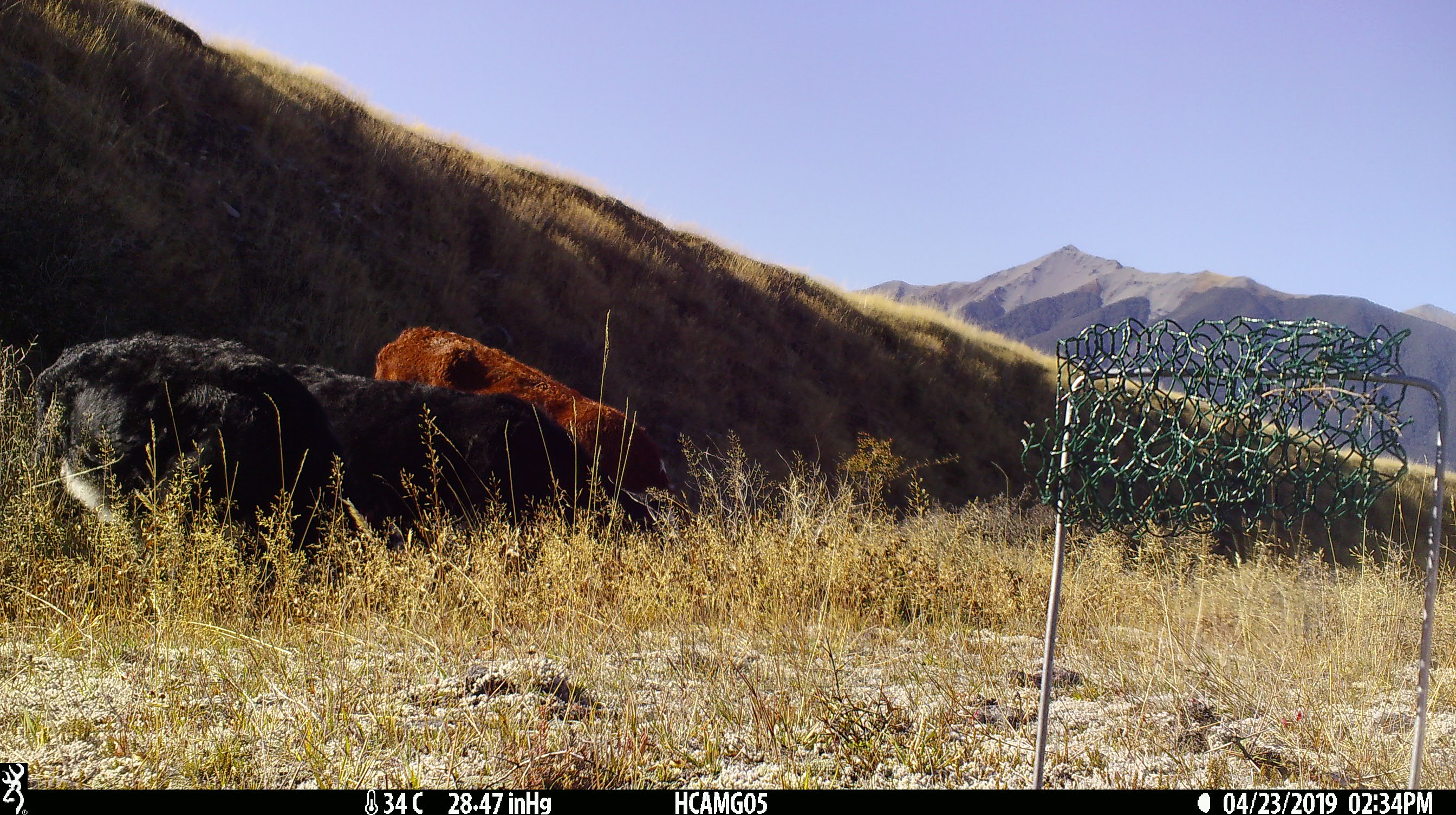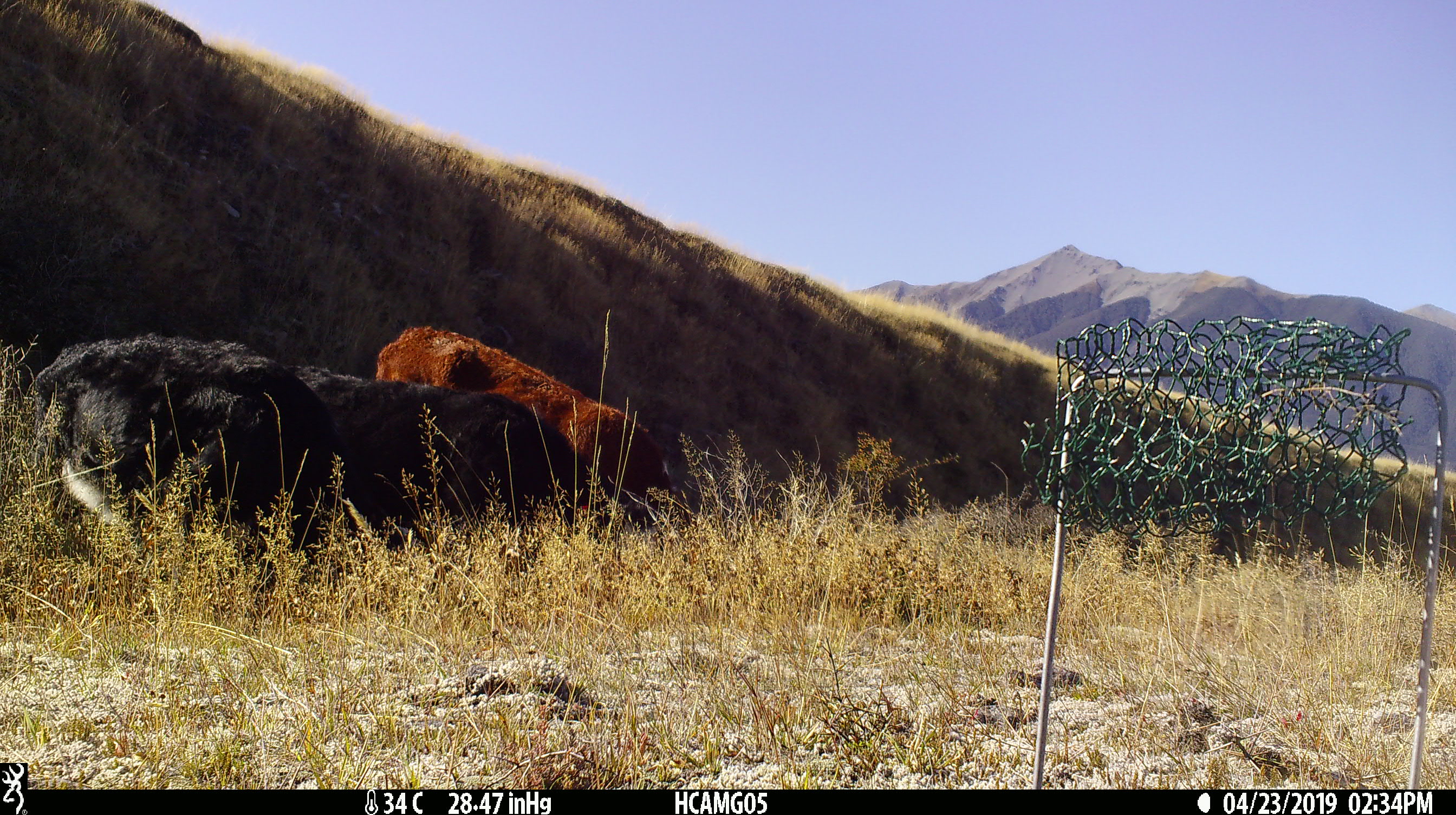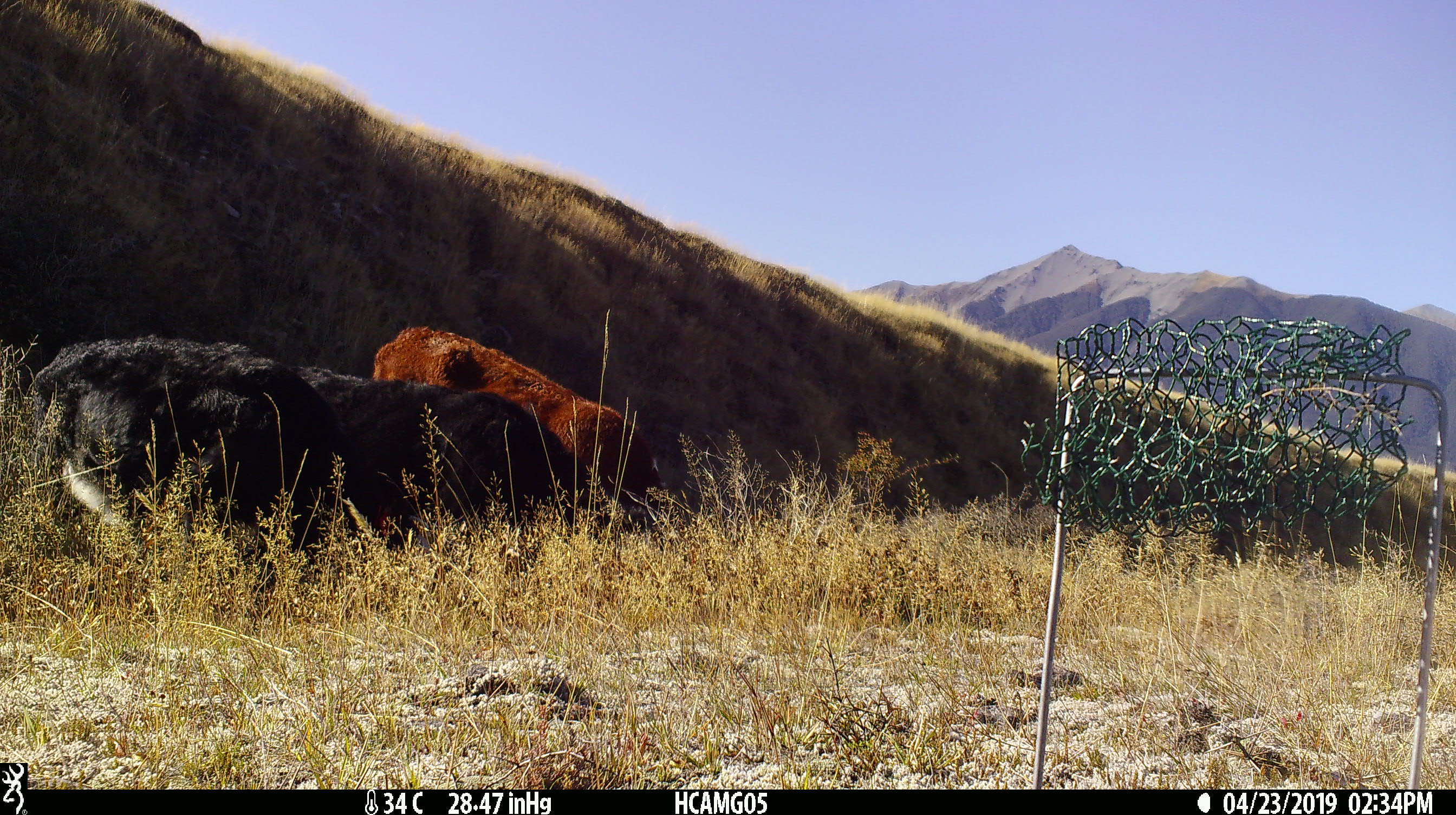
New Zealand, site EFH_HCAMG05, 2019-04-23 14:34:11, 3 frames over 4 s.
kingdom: Animalia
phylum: Chordata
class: Mammalia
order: Artiodactyla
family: Bovidae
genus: Bos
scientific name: Bos taurus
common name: domestic cow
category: cow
Cow (domestic cow) (Bos taurus).